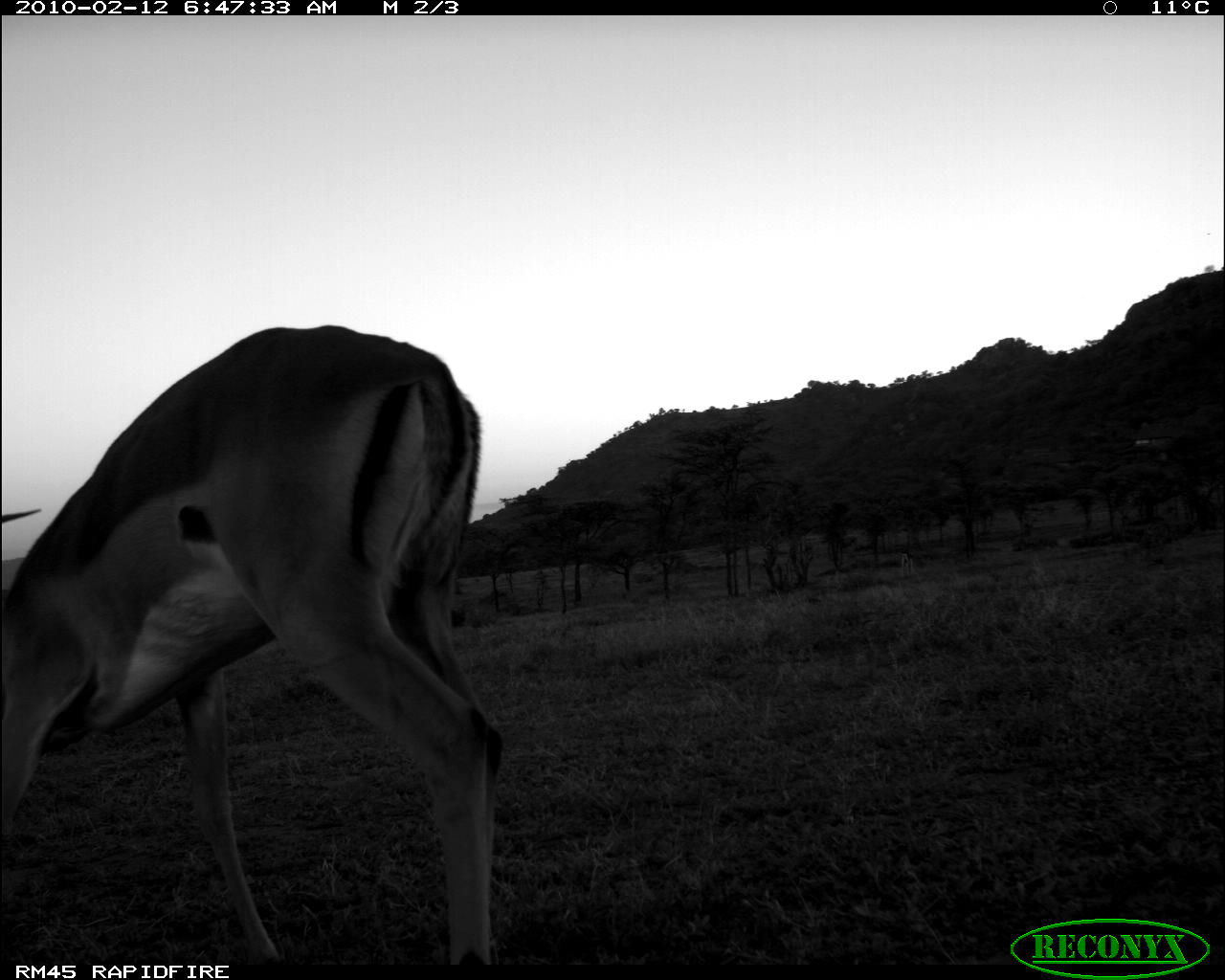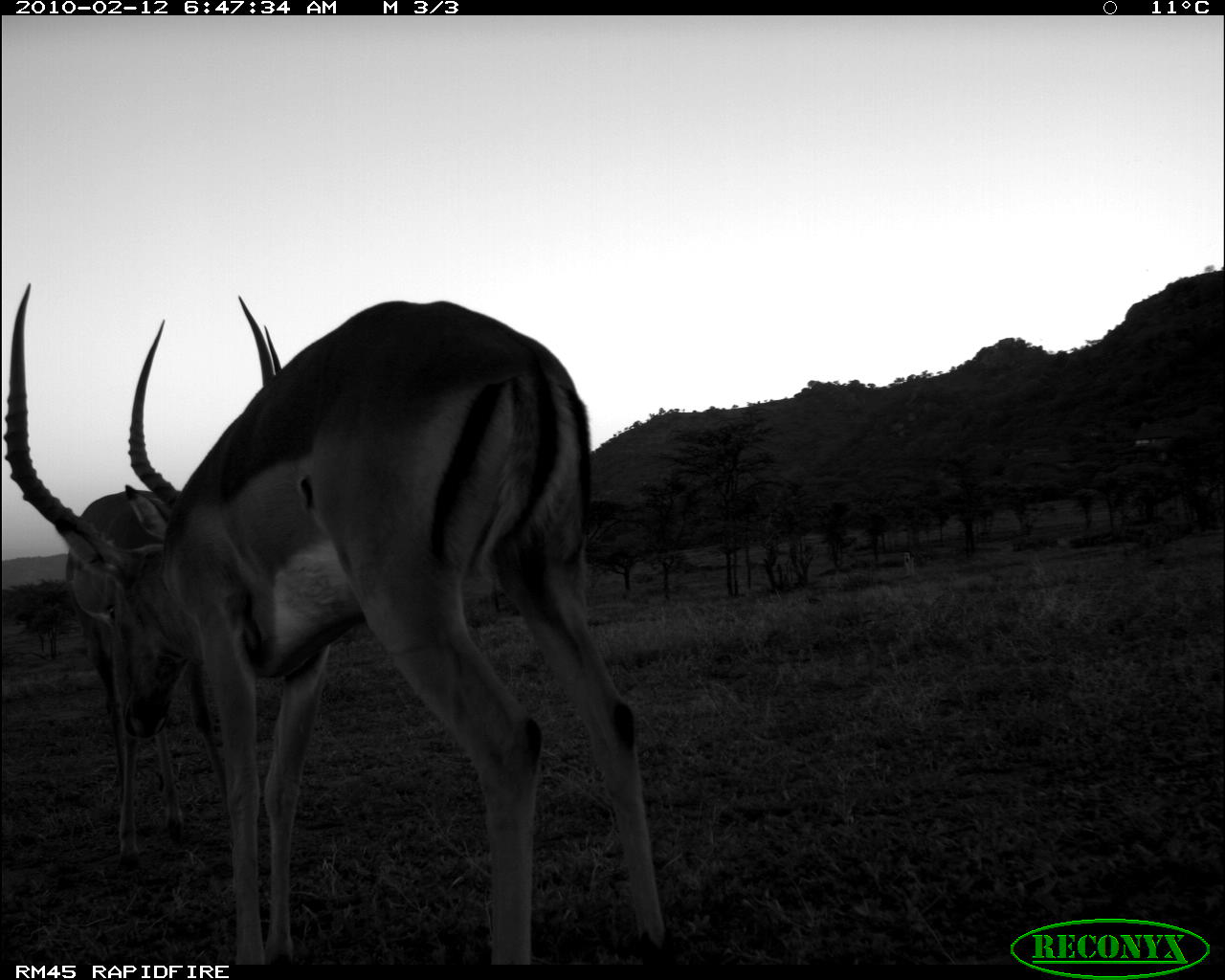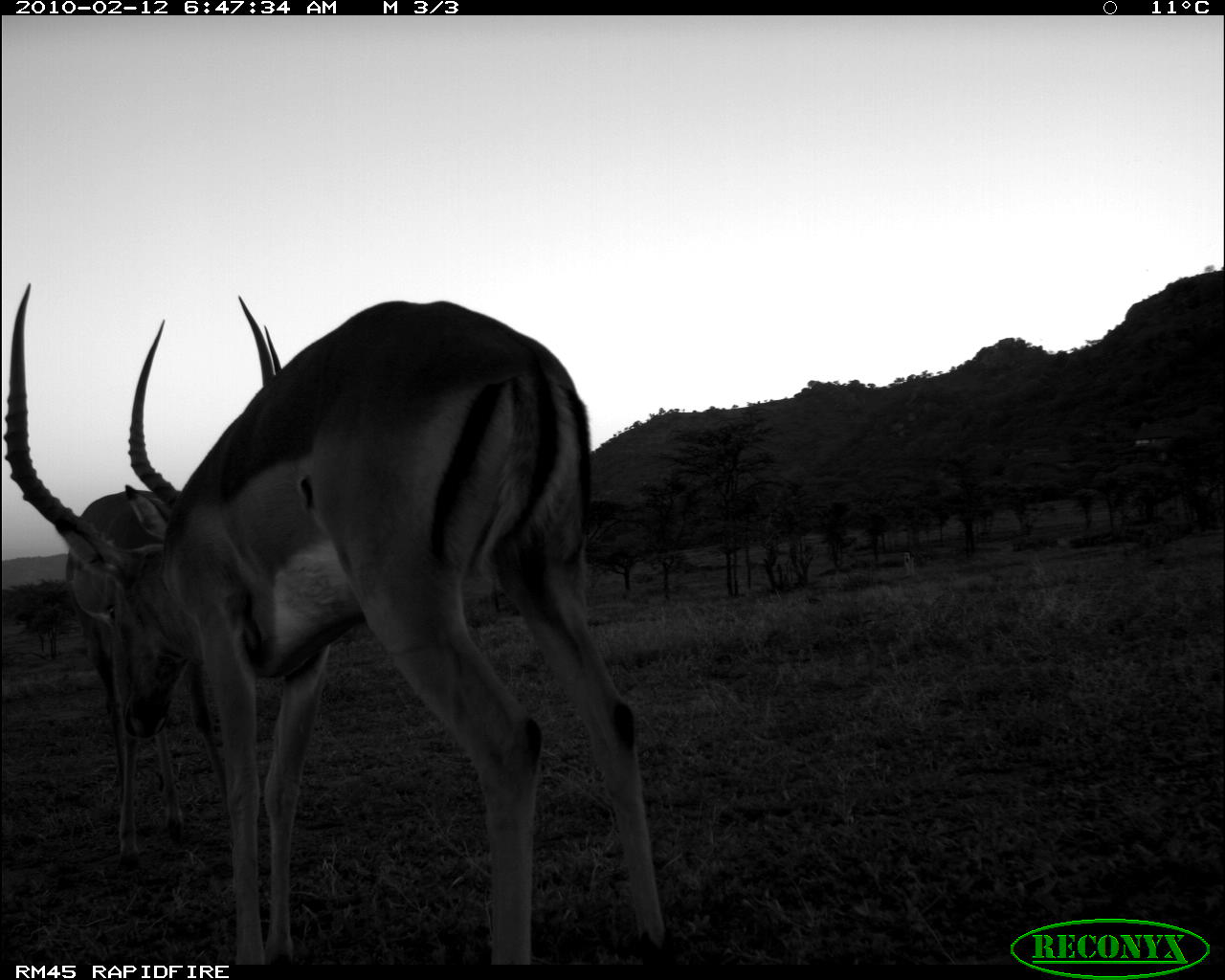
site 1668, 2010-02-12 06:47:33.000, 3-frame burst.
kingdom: Animalia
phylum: Chordata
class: Mammalia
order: Artiodactyla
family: Bovidae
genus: Nanger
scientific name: Nanger granti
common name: grant's gazelle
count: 1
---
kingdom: Animalia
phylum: Chordata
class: Mammalia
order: Artiodactyla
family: Bovidae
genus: Aepyceros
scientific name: Aepyceros melampus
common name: impala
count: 2